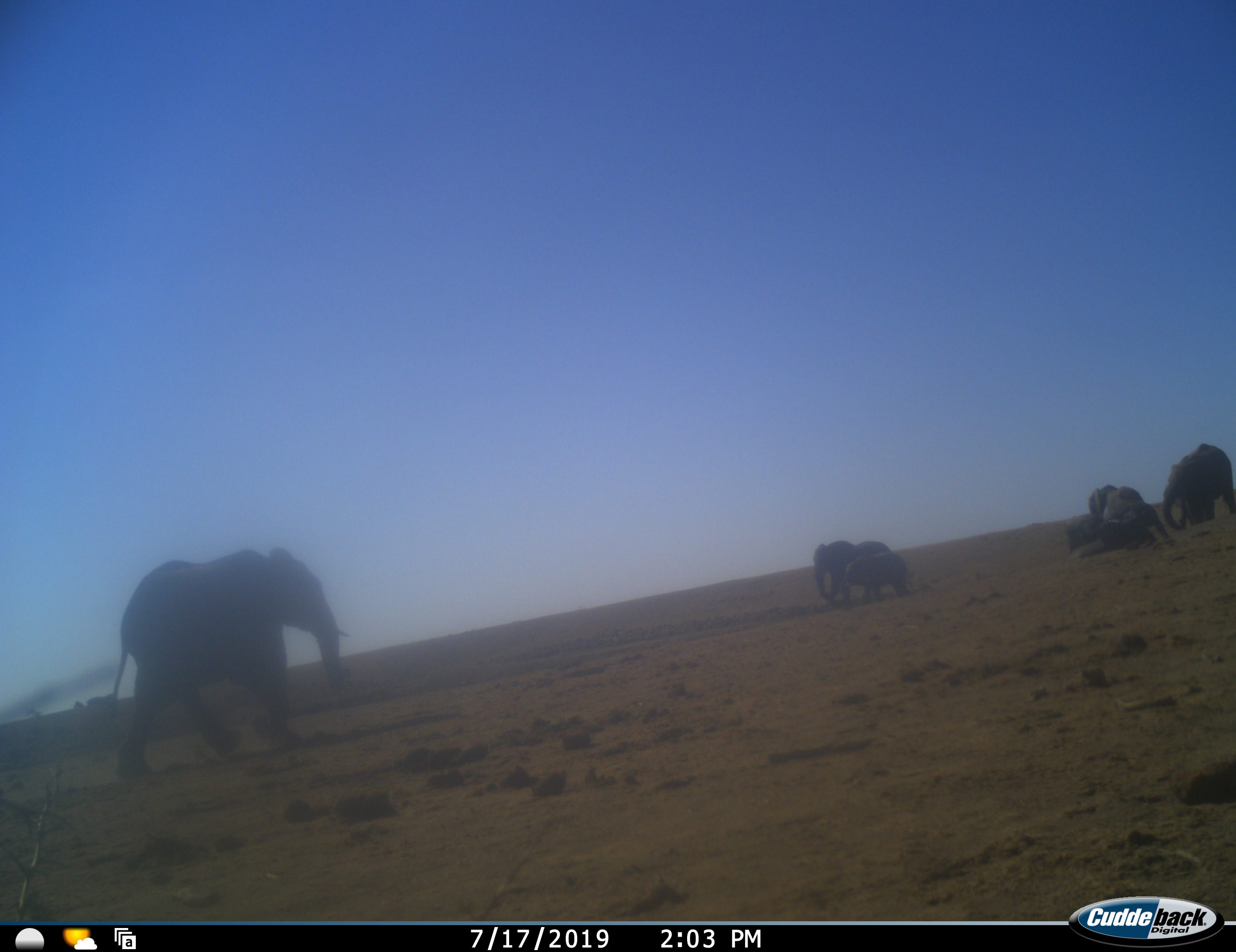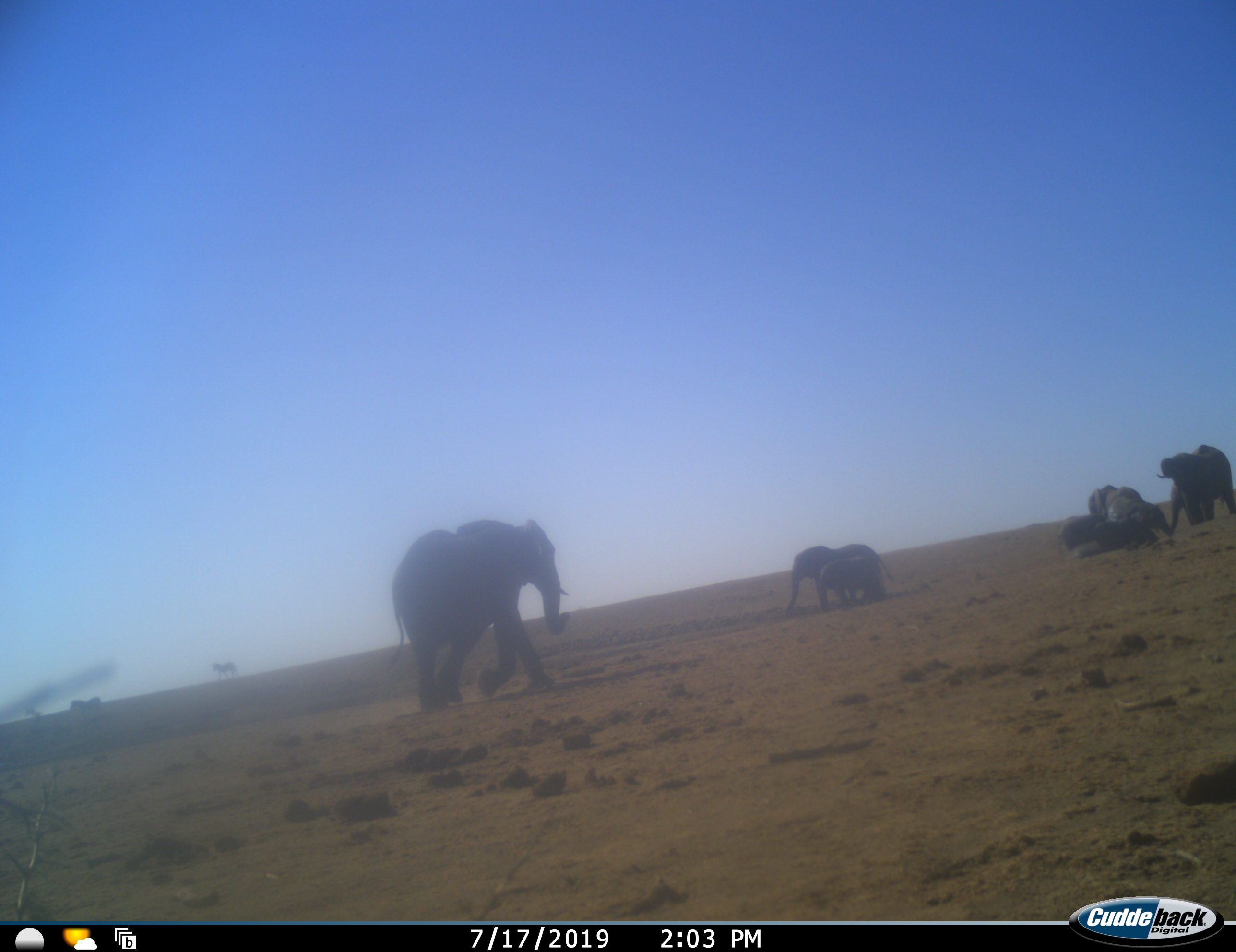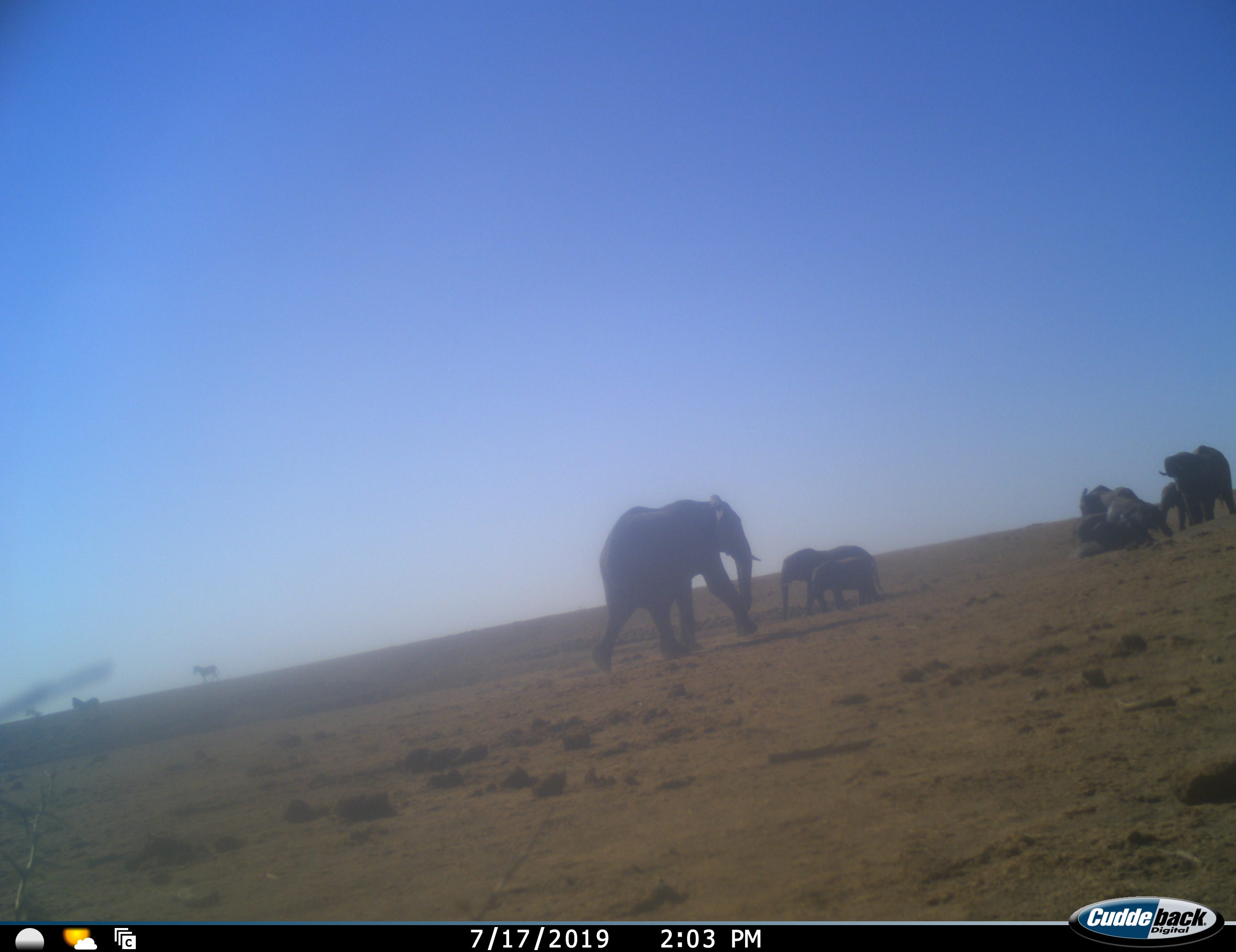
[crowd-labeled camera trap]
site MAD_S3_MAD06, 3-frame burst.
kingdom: Animalia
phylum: Chordata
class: Mammalia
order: Proboscidea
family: Elephantidae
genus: Loxodonta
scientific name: Loxodonta africana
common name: african bush elephant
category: elephant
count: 7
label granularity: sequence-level